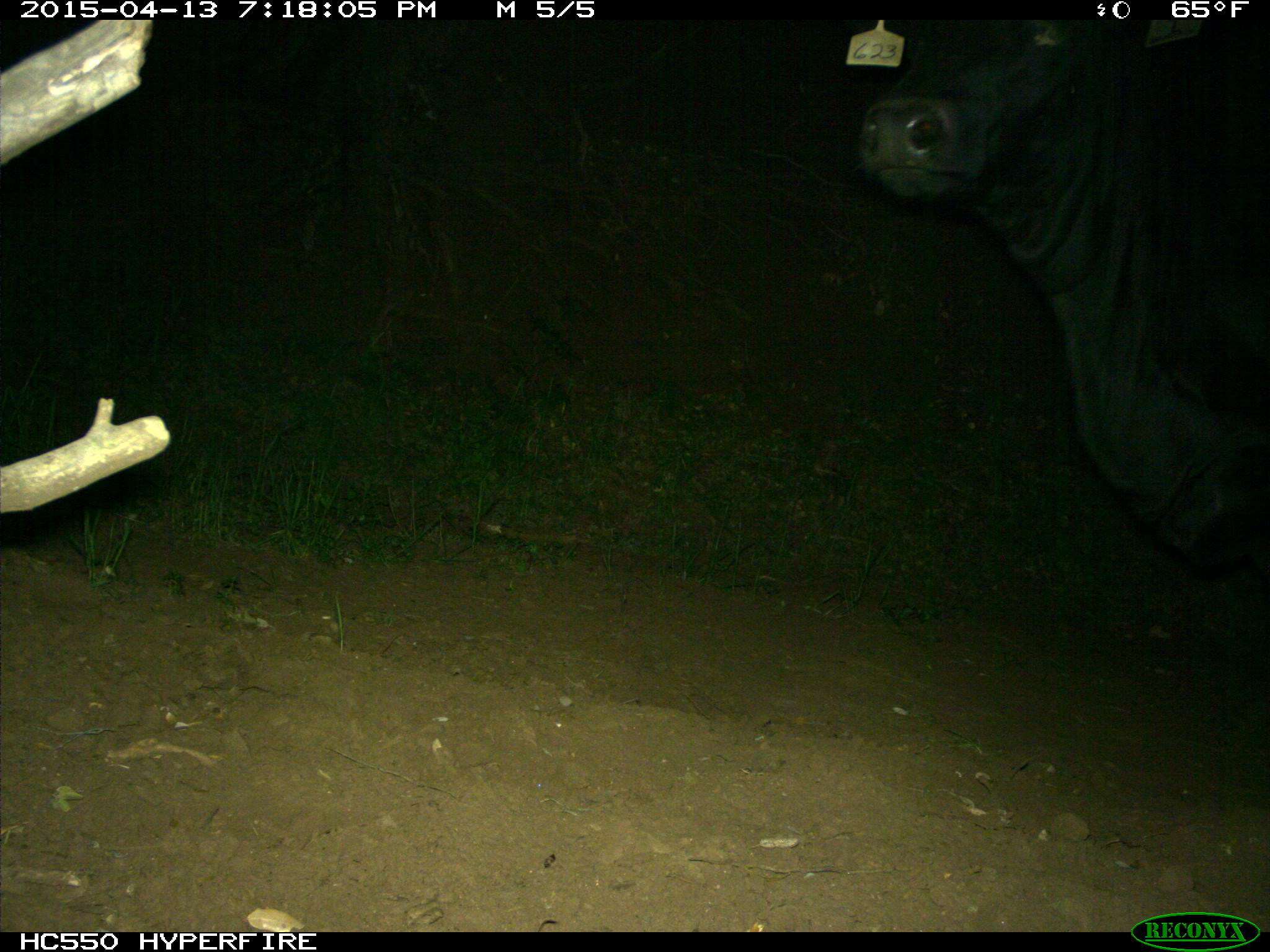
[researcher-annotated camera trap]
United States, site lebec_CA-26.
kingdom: Animalia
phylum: Chordata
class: Mammalia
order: Artiodactyla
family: Bovidae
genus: Bos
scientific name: Bos taurus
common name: domestic cow